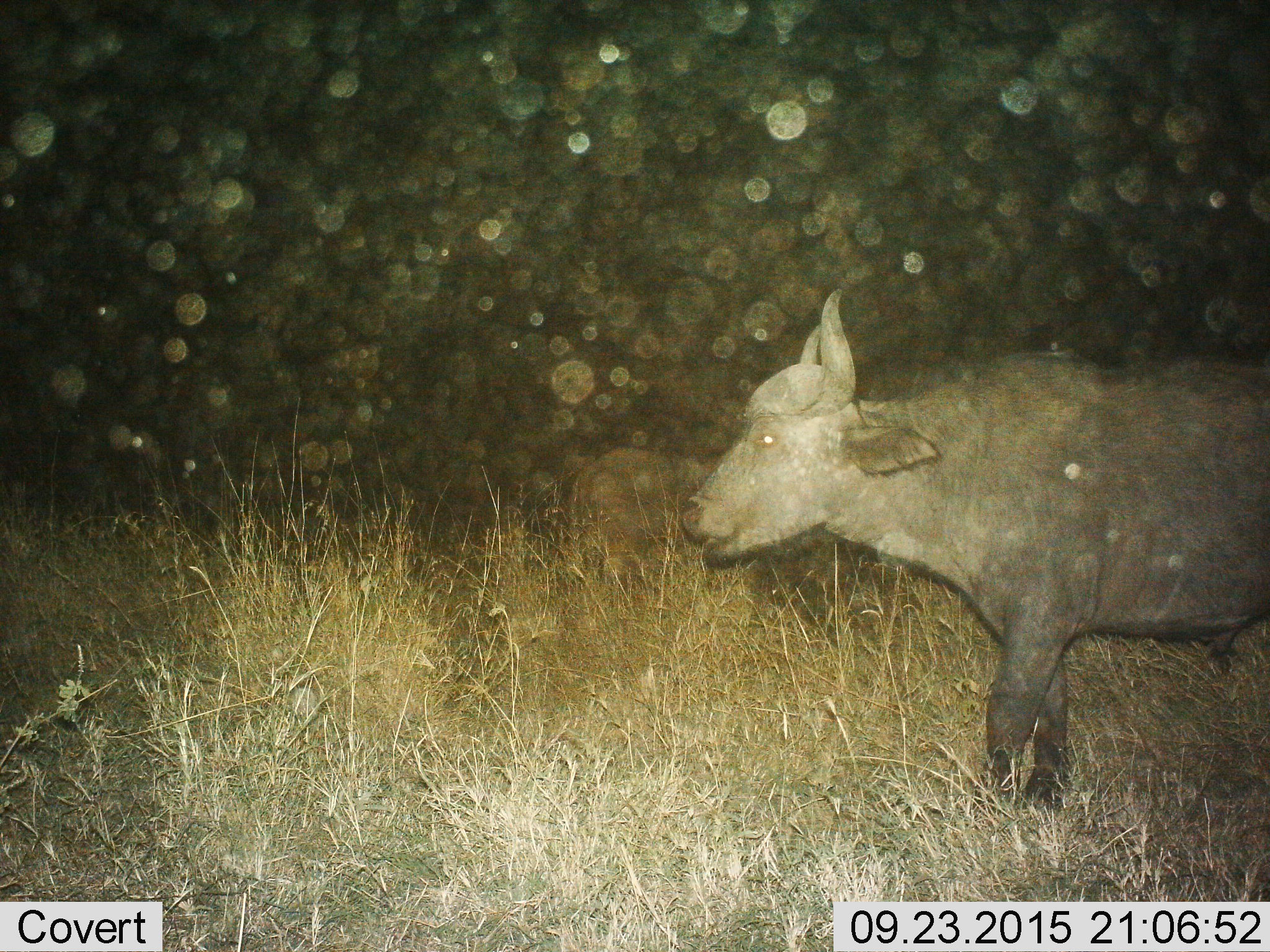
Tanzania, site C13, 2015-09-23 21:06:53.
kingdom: Animalia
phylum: Chordata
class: Mammalia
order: Artiodactyla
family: Bovidae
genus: Syncerus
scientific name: Syncerus caffer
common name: cape buffalo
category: buffalo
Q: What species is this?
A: Buffalo (cape buffalo) (Syncerus caffer).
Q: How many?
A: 2.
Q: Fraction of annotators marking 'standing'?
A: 94%.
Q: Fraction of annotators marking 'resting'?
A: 0%.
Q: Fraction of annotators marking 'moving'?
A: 6%.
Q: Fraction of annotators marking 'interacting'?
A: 0%.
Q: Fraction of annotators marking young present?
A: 6%.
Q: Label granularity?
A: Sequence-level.